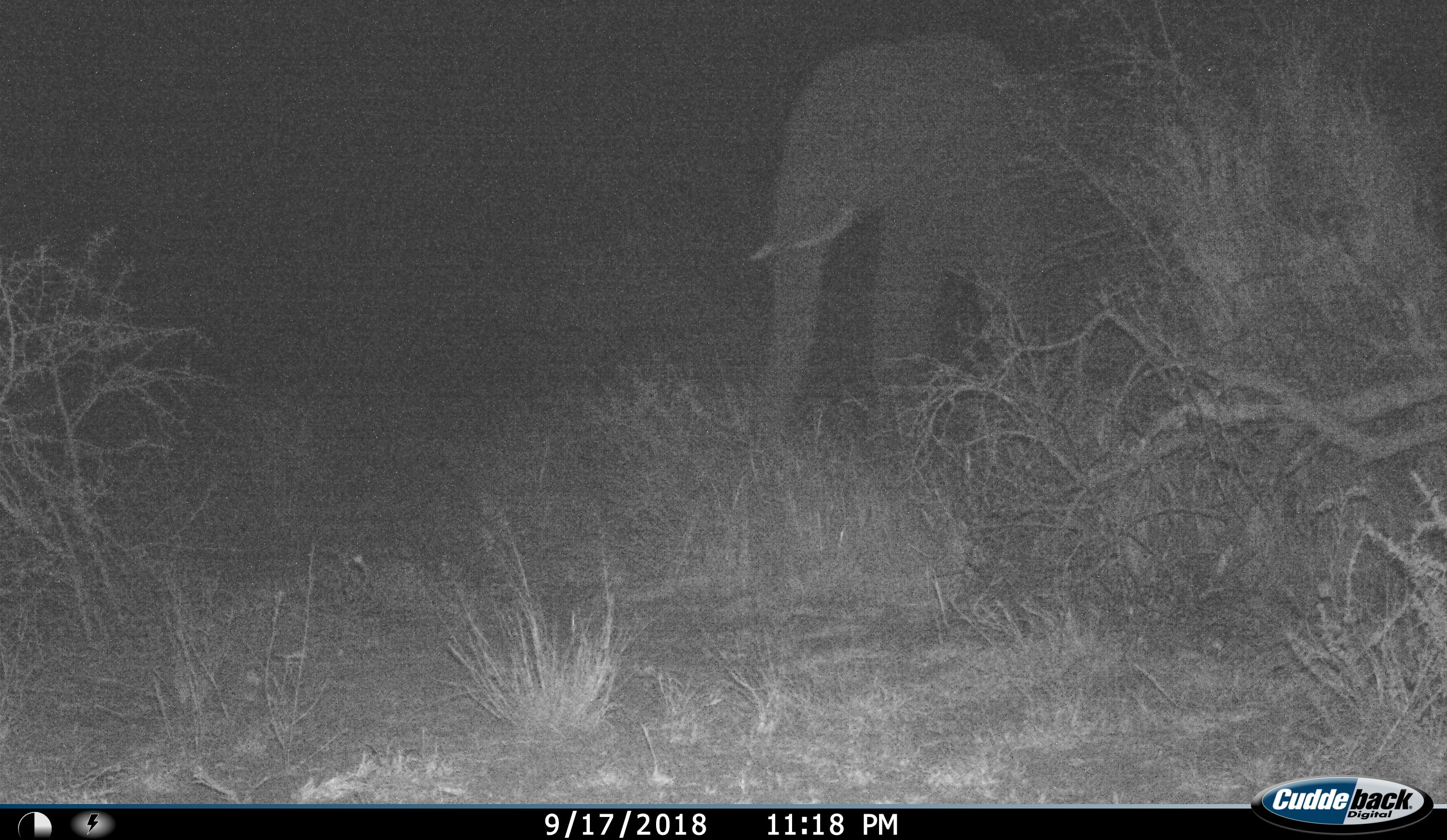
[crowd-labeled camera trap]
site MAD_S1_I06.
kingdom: Animalia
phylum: Chordata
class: Mammalia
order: Proboscidea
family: Elephantidae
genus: Loxodonta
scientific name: Loxodonta africana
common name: african bush elephant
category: elephant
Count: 1.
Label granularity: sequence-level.